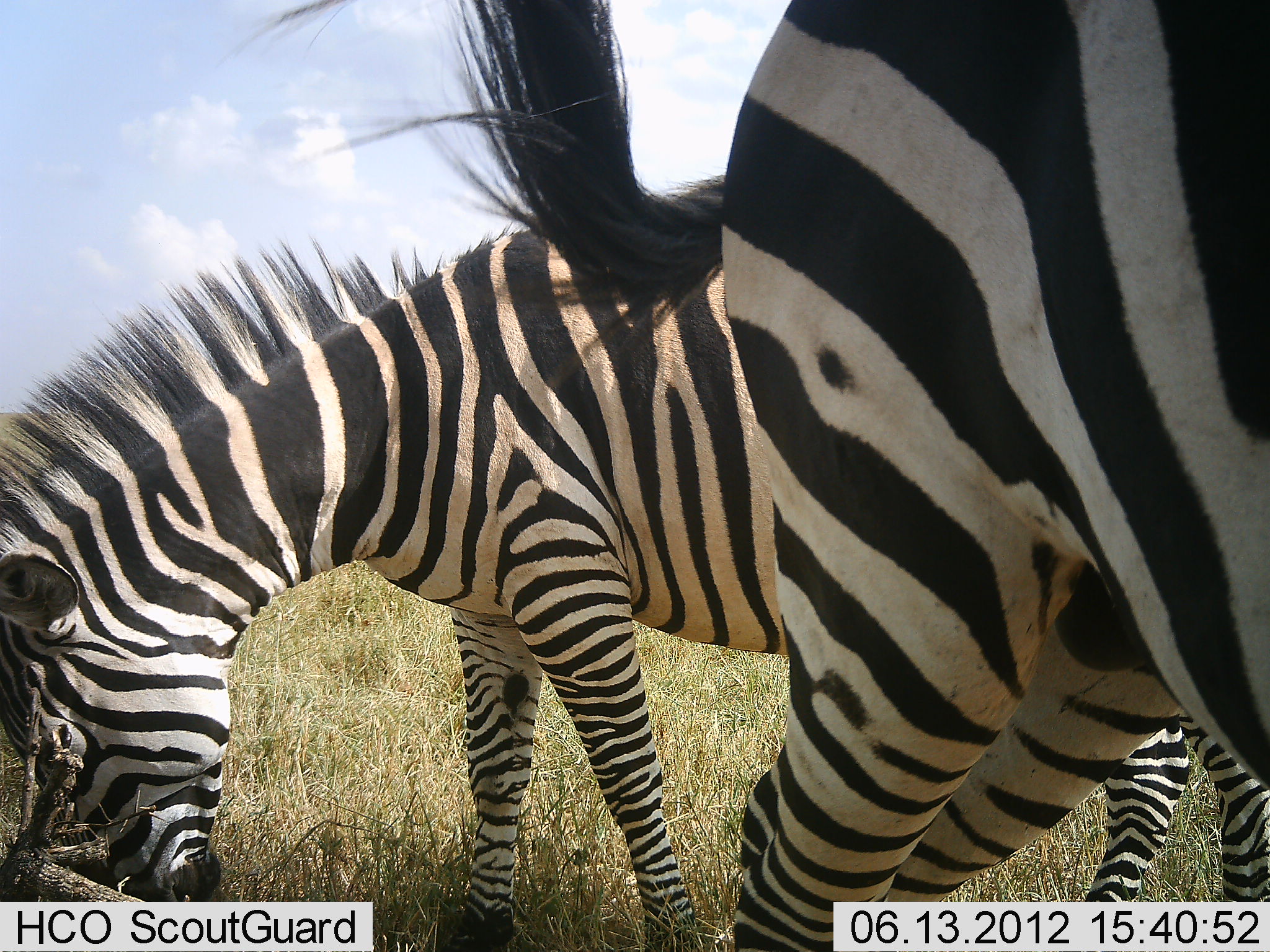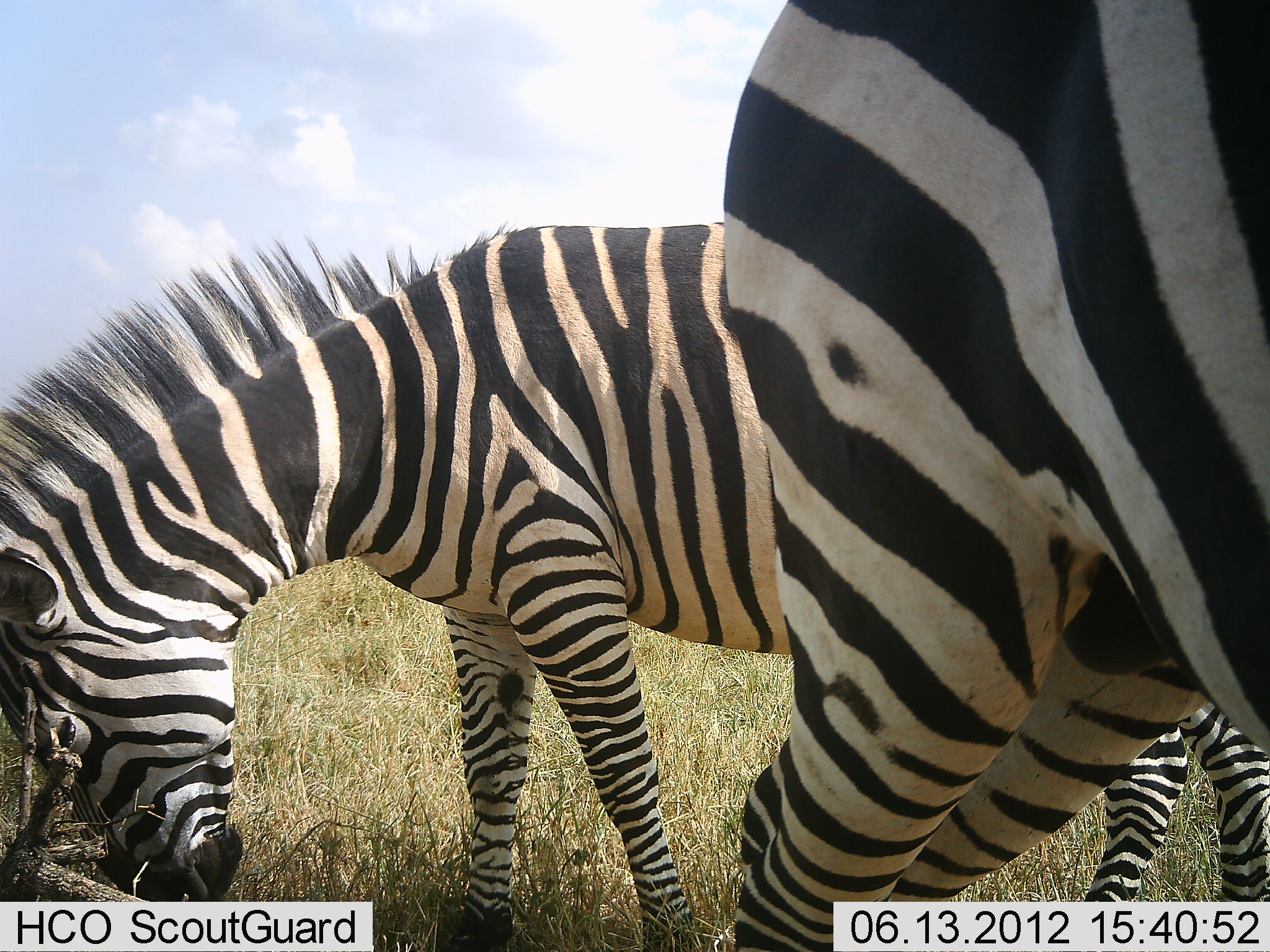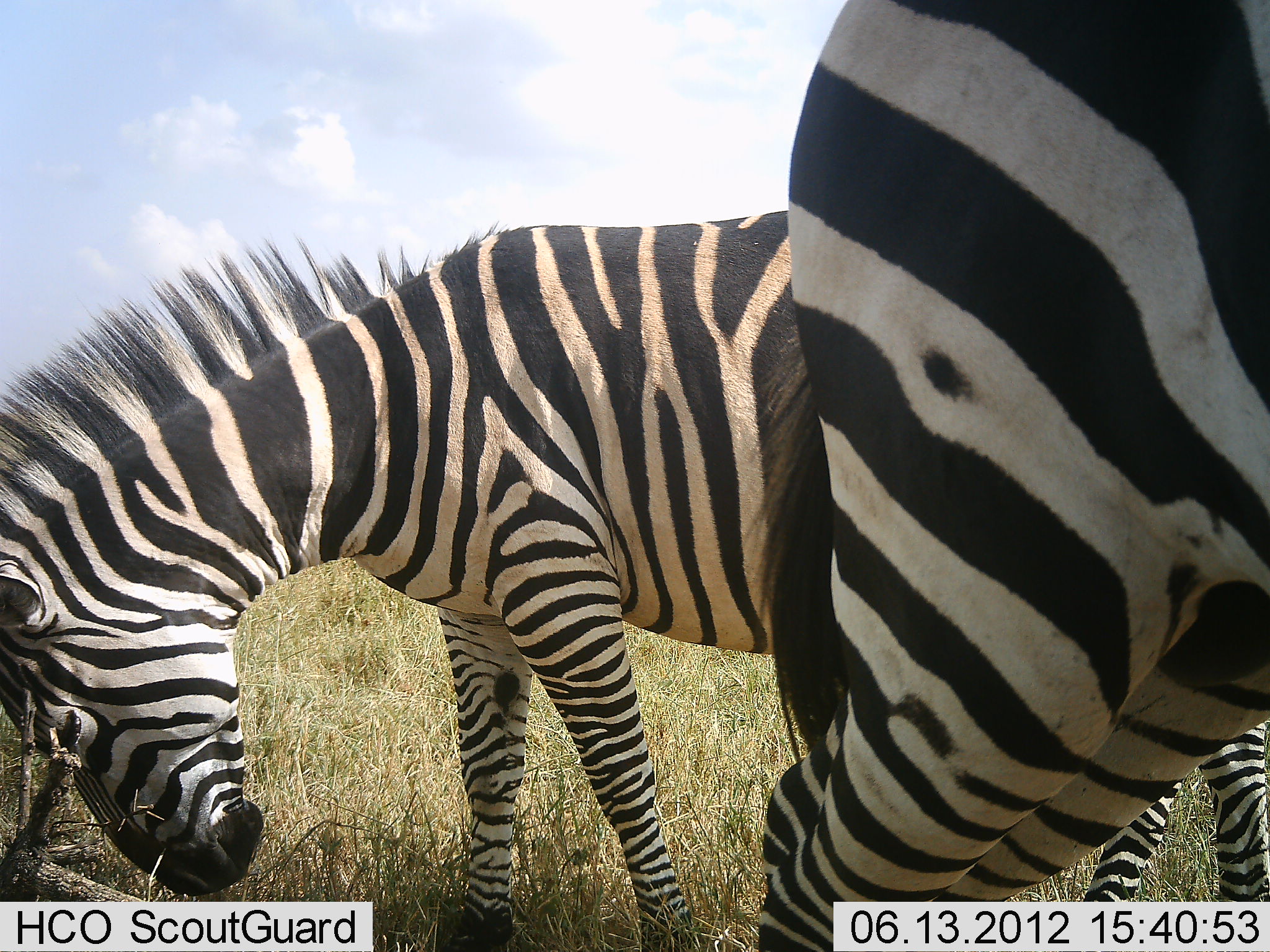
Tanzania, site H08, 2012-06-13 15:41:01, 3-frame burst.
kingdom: Animalia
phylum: Chordata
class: Mammalia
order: Perissodactyla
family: Equidae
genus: Equus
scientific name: Equus quagga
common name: plains zebra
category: zebra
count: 2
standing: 60%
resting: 0%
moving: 20%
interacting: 0%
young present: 0%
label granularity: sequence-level